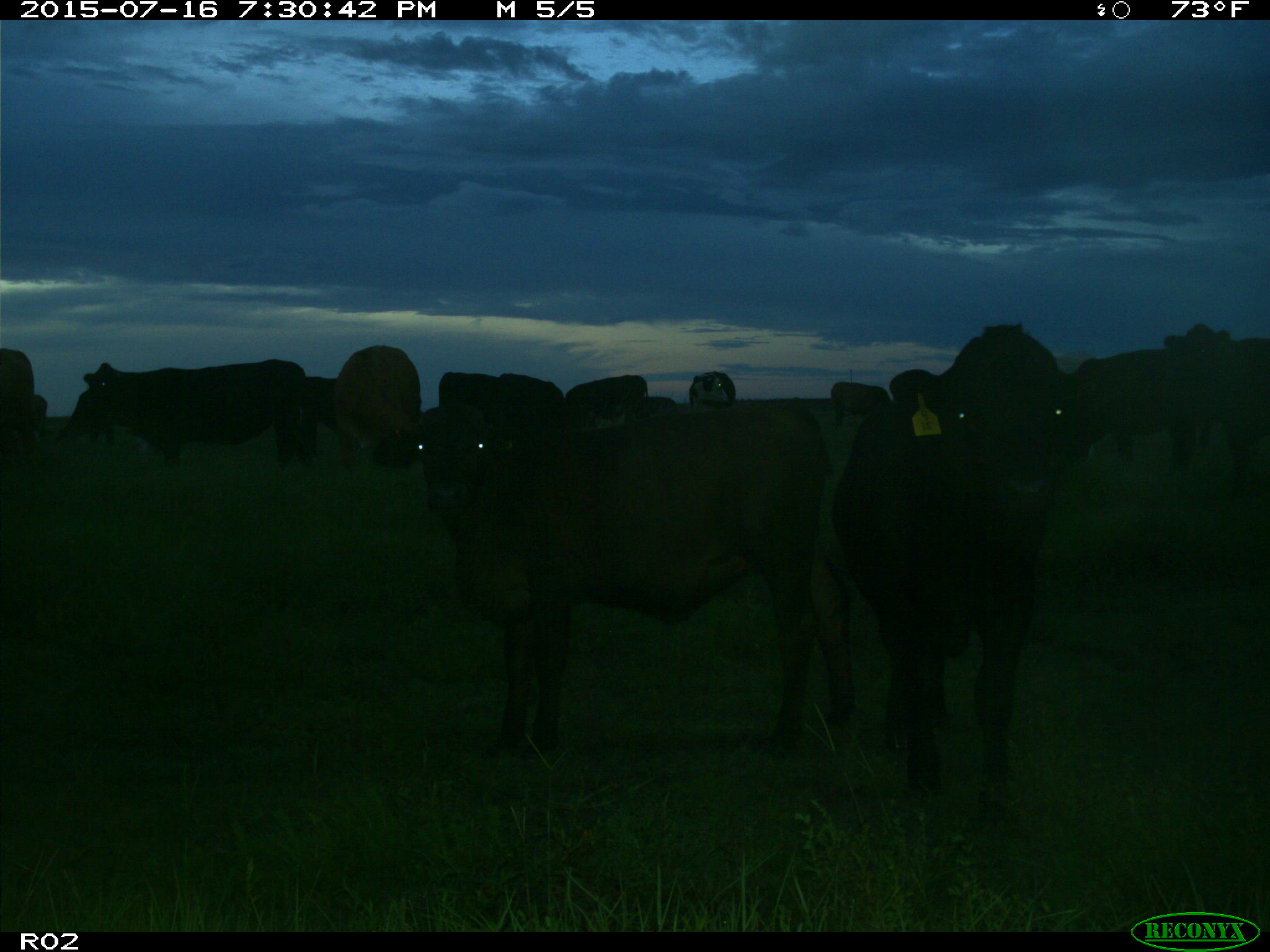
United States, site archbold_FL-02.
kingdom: Animalia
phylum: Chordata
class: Mammalia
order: Artiodactyla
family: Bovidae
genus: Bos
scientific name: Bos taurus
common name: domestic cow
Bos taurus (domestic cow).